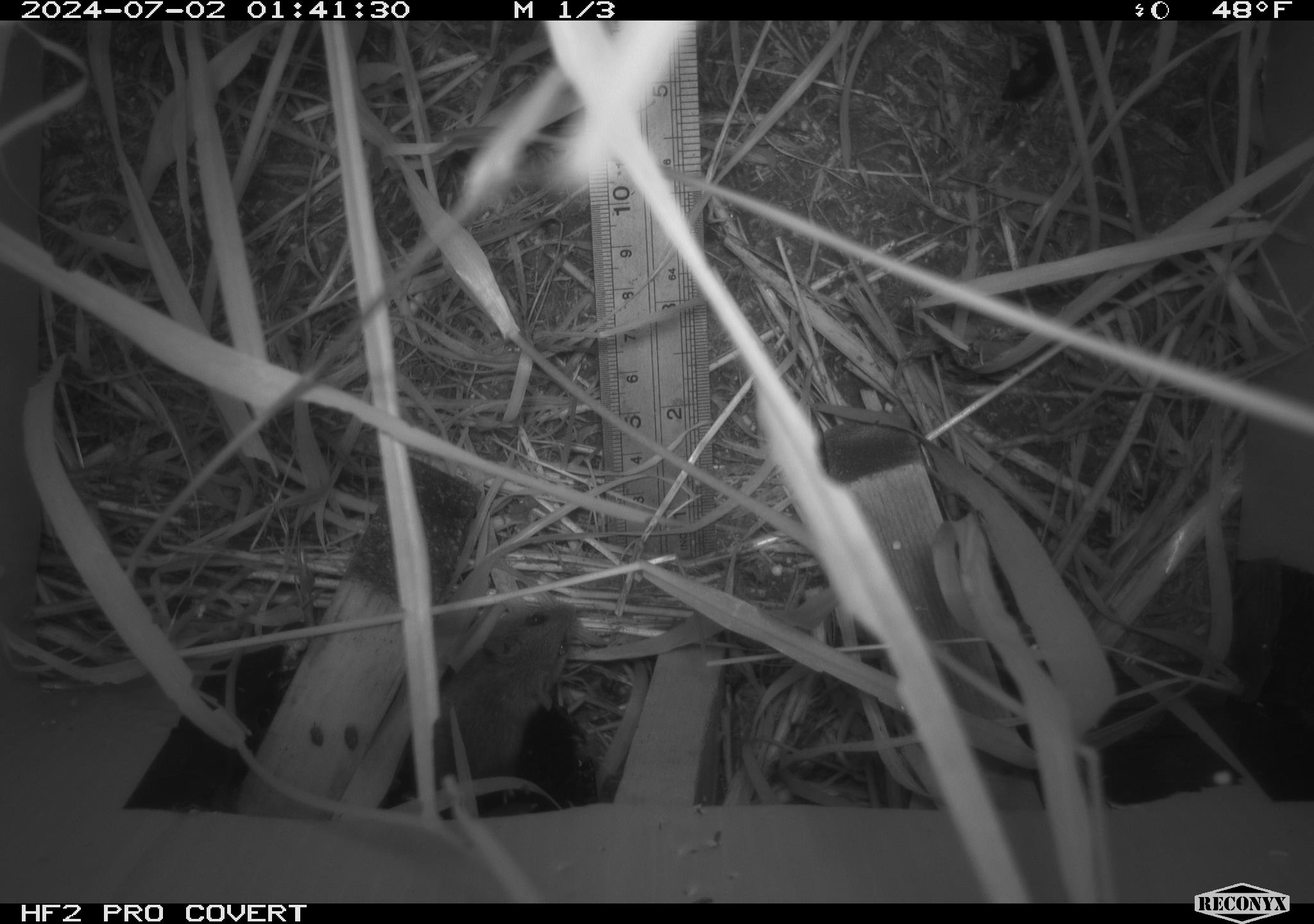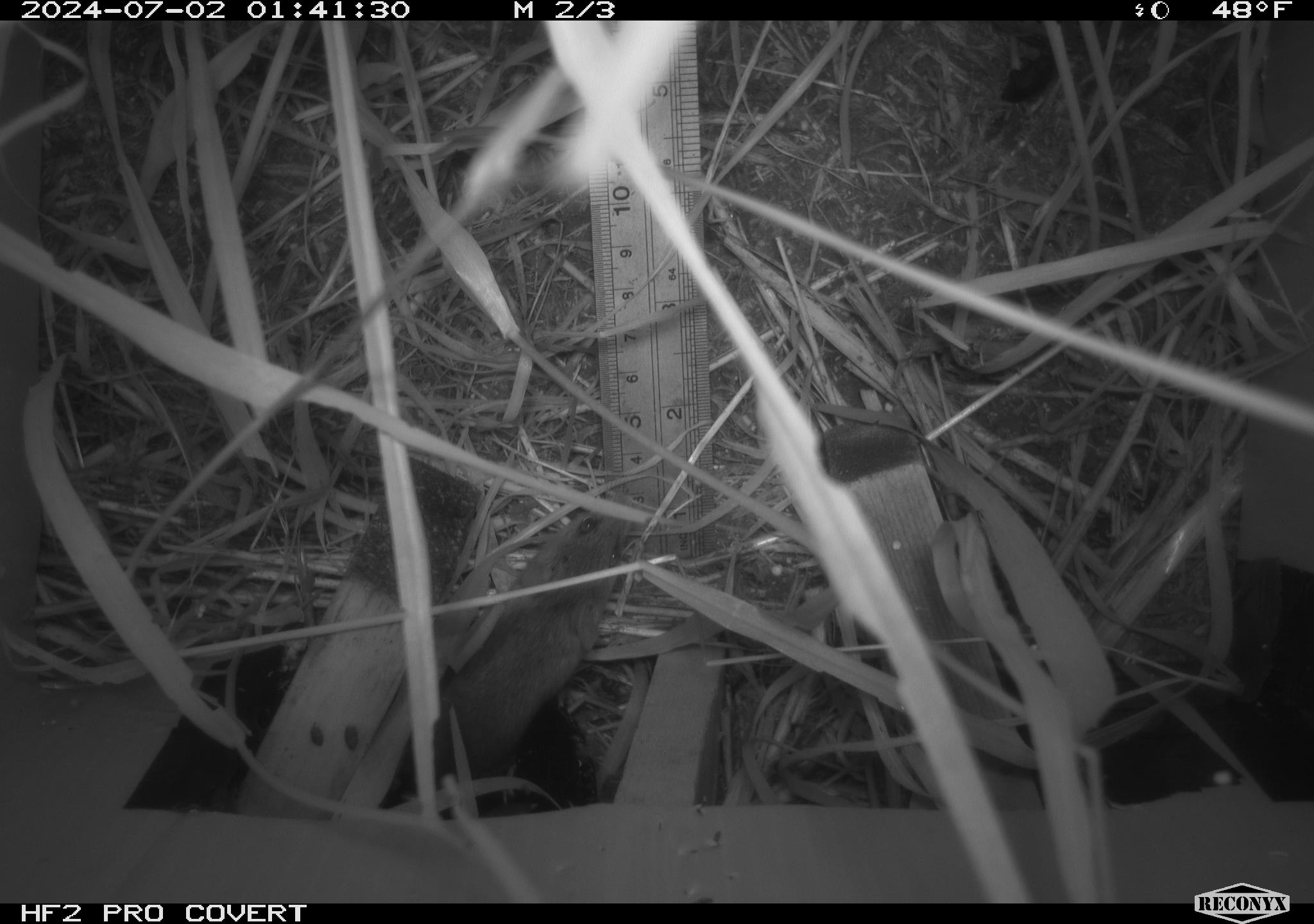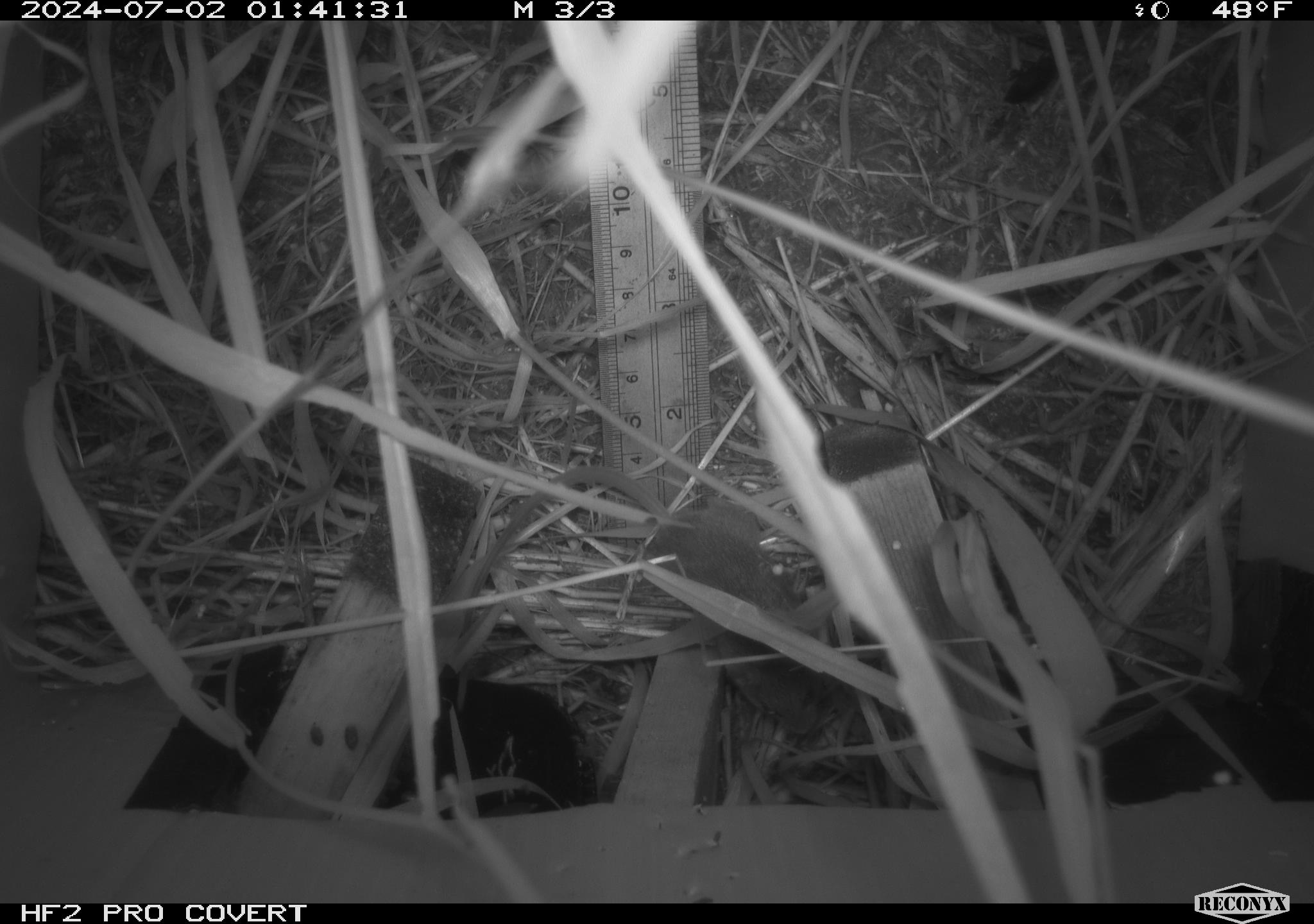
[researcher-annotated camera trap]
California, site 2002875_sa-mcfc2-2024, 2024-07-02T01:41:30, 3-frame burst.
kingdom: Animalia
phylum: Chordata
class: Mammalia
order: Rodentia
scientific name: Rodentia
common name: rodent